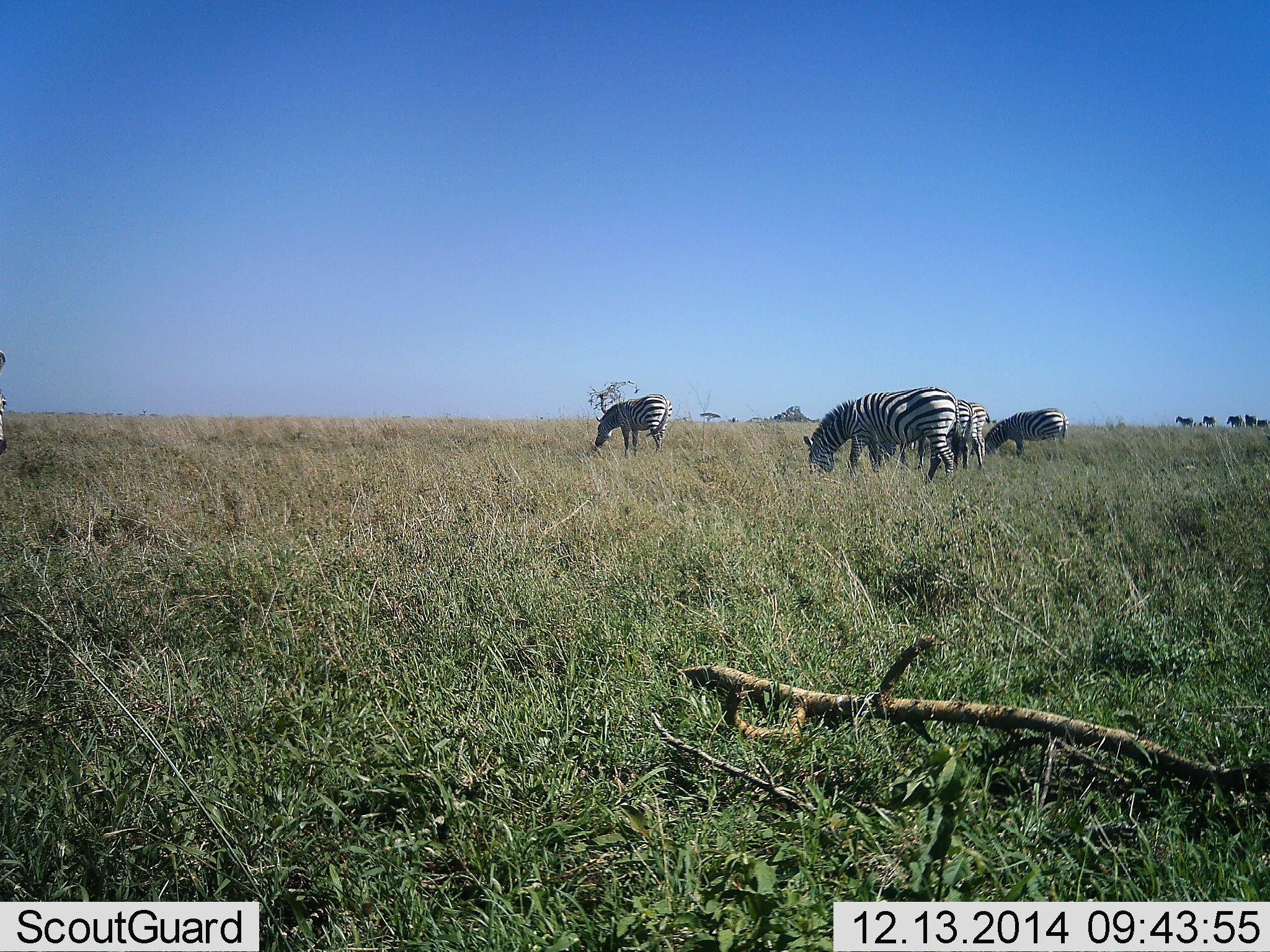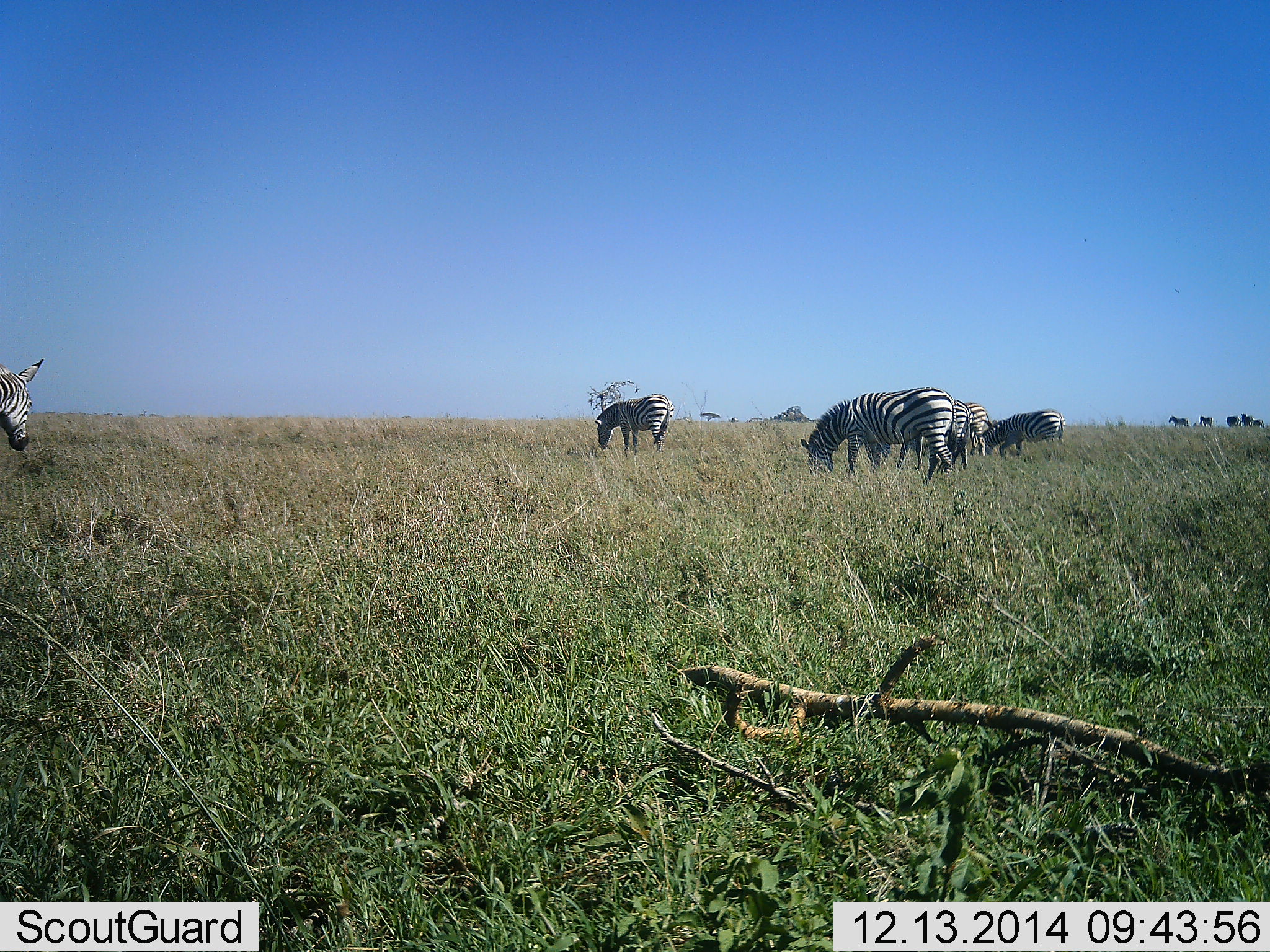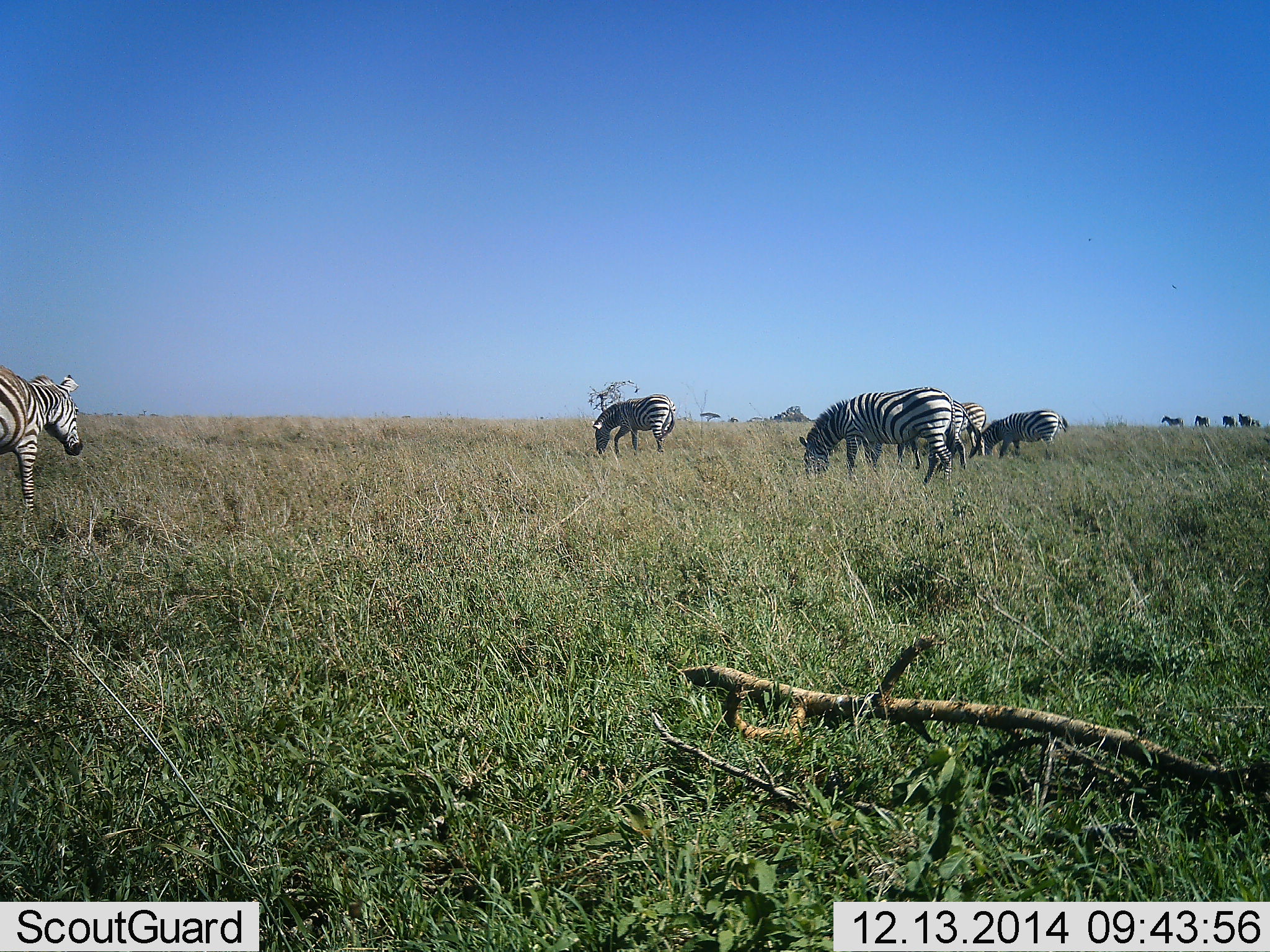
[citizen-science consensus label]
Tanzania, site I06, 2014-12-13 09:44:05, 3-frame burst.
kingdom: Animalia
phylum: Chordata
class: Mammalia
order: Perissodactyla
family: Equidae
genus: Equus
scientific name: Equus quagga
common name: plains zebra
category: zebra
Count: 10.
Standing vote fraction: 27%.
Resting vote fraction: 0%.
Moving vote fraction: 64%.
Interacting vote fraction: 0%.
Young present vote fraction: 0%.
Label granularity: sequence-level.